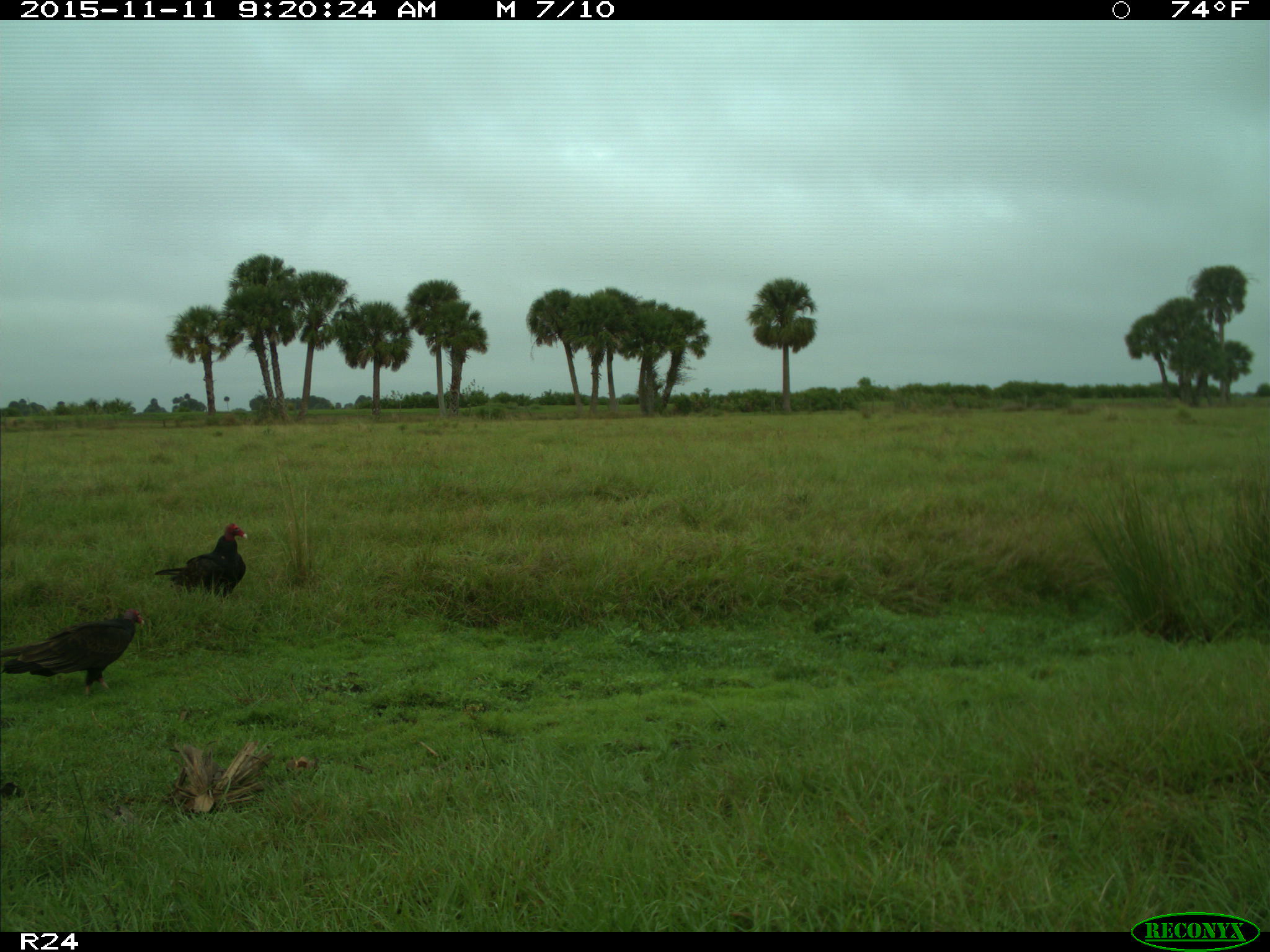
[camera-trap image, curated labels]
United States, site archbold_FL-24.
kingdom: Animalia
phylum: Chordata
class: Aves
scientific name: Aves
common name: birds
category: unidentified bird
Unidentified bird (birds) (Aves).